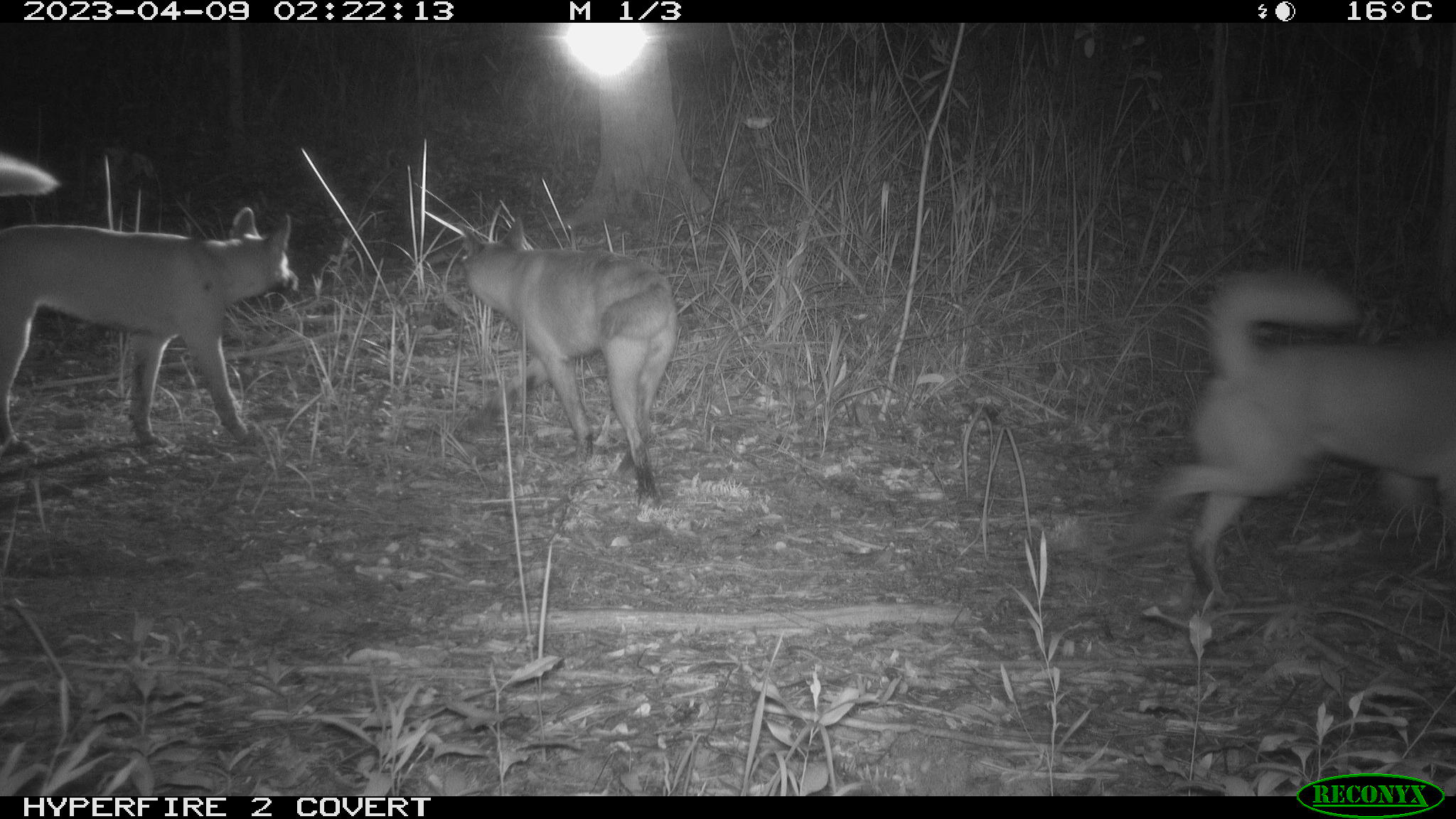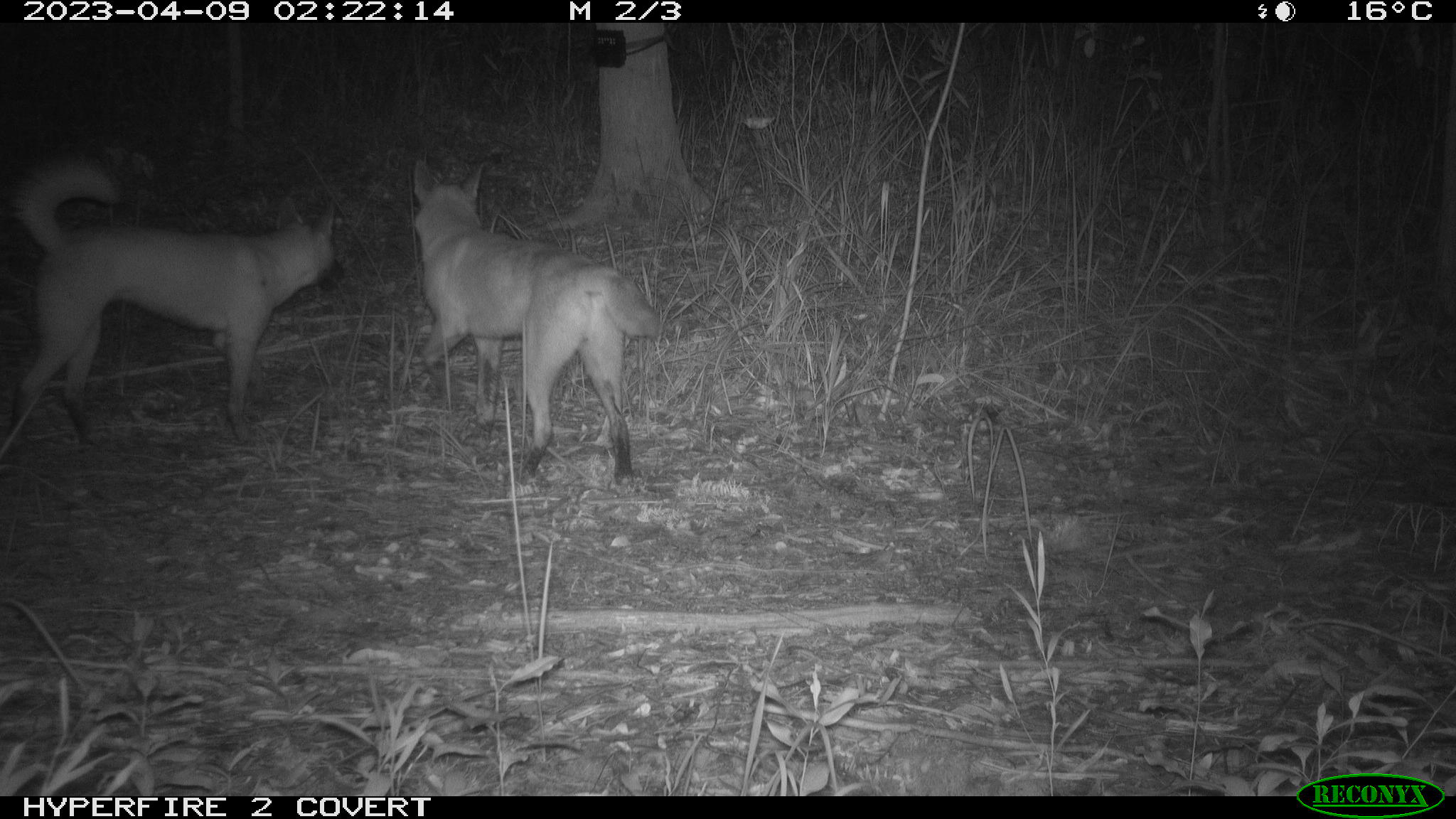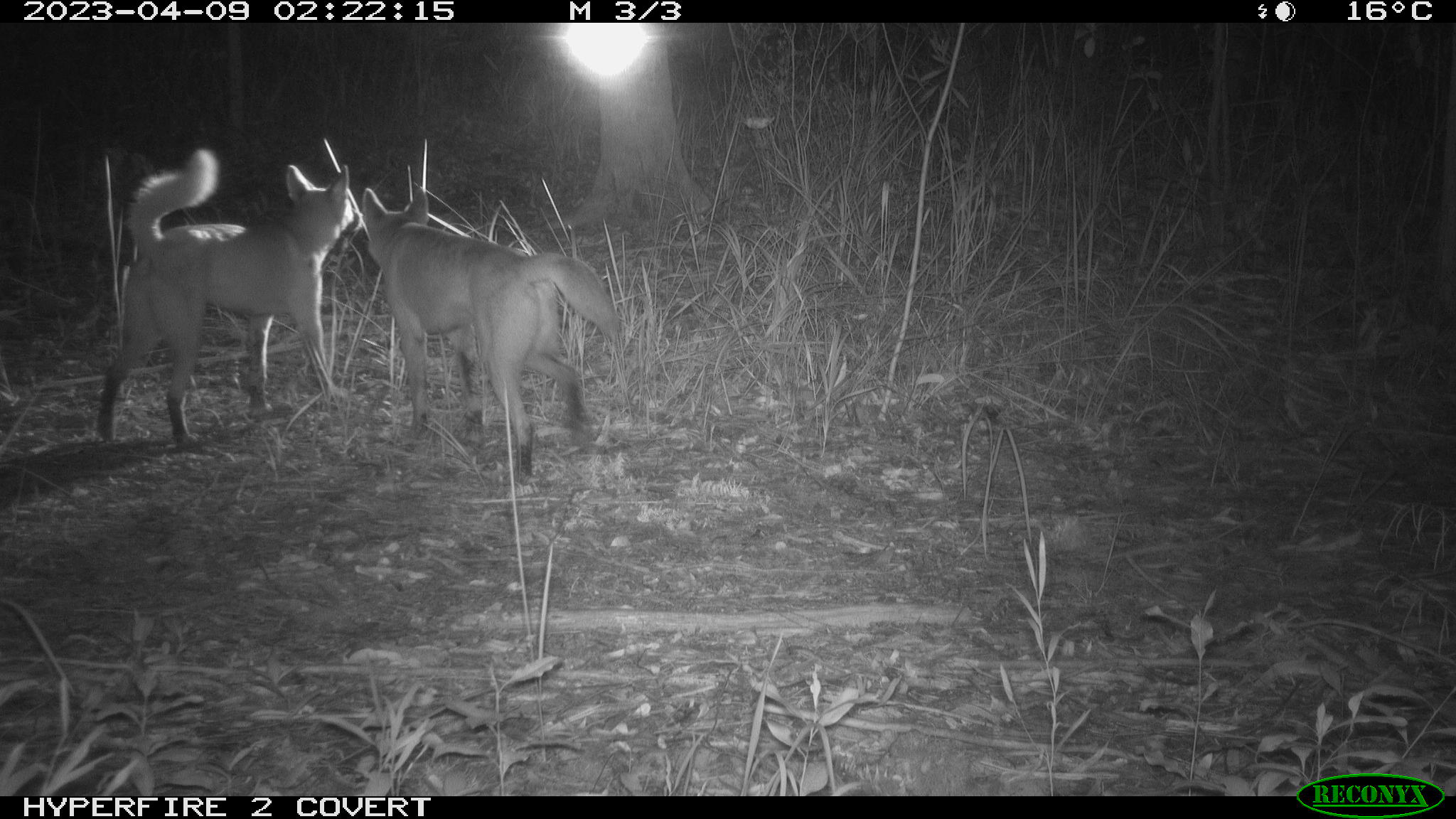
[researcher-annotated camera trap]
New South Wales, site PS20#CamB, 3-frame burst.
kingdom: Animalia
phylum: Chordata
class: Mammalia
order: Carnivora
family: Canidae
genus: Canis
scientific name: Canis familiaris dingo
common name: dingo